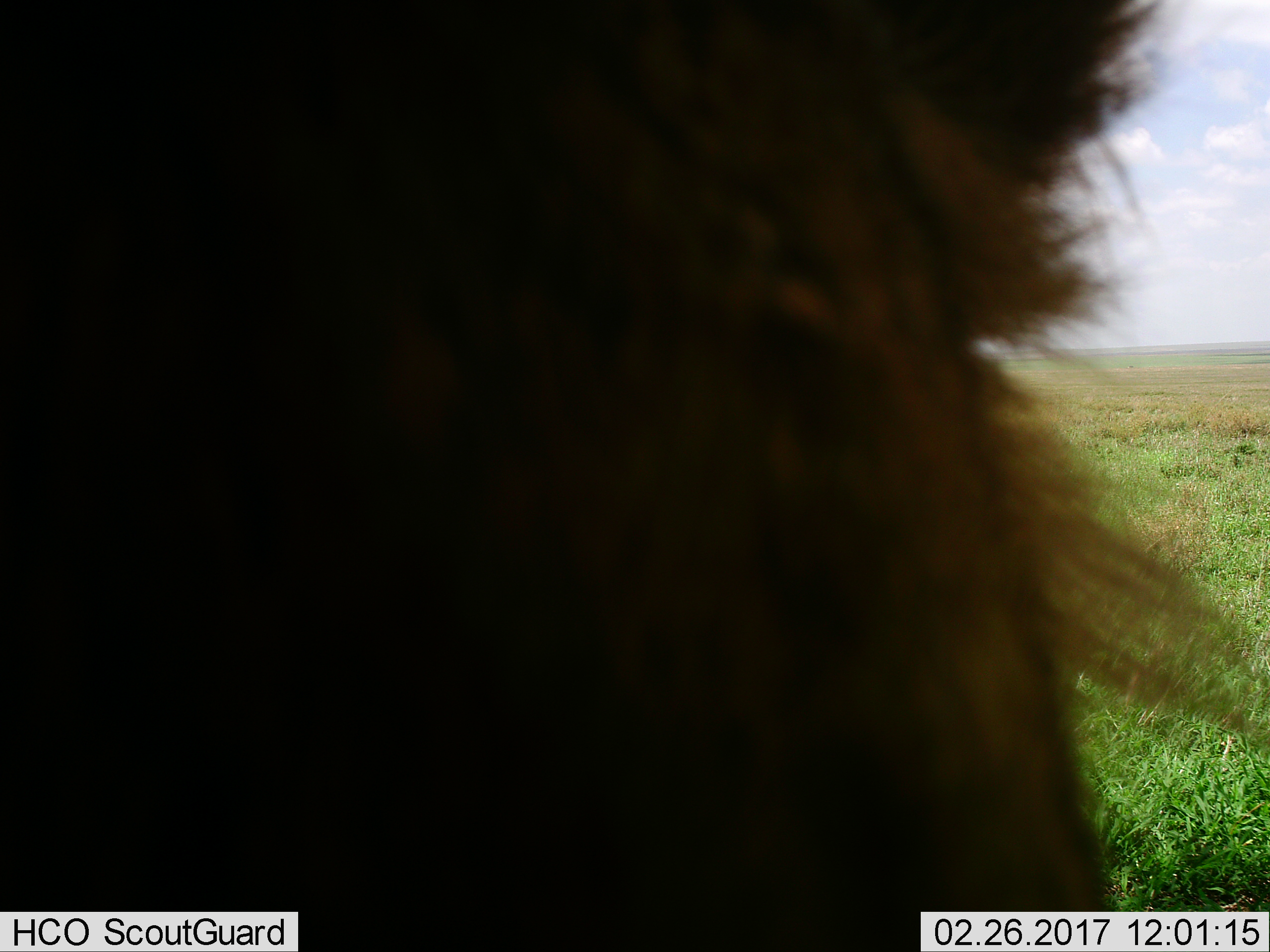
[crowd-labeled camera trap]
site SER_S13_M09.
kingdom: Animalia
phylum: Chordata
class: Mammalia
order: Carnivora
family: Felidae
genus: Panthera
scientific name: Panthera leo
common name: lion male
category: lionmale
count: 1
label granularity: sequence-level